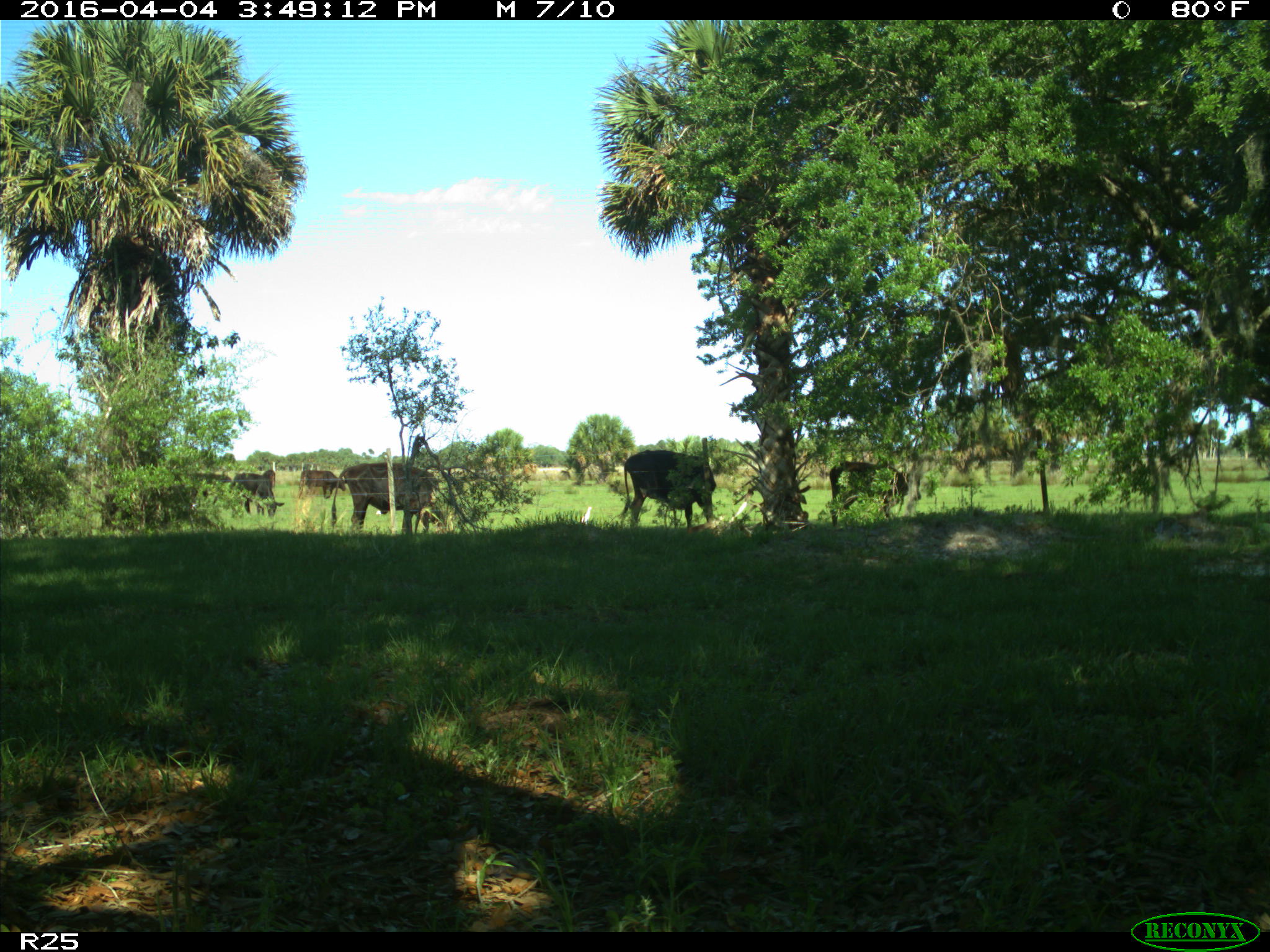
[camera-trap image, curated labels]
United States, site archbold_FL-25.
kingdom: Animalia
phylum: Chordata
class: Mammalia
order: Artiodactyla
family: Bovidae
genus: Bos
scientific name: Bos taurus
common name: domestic cow